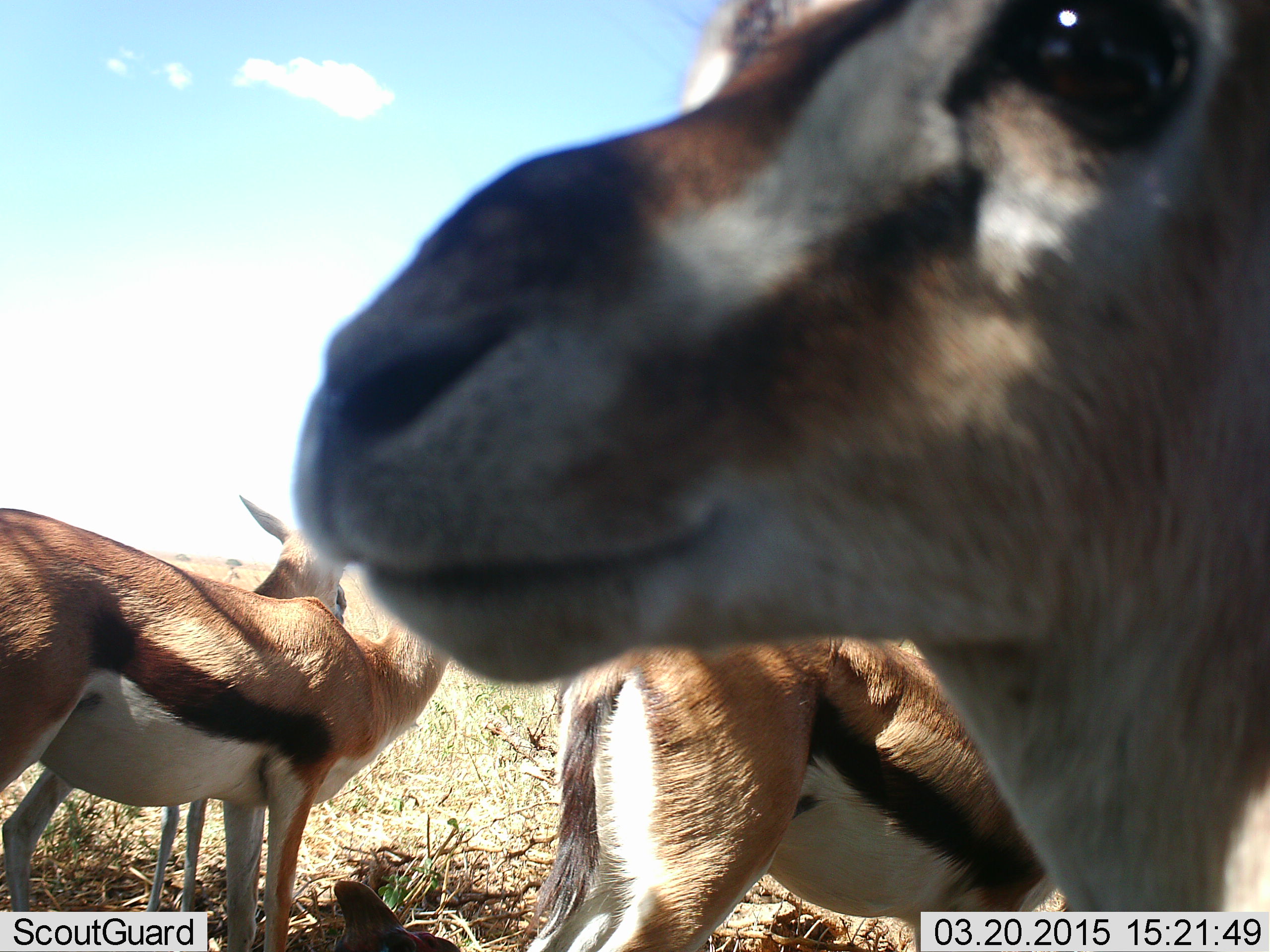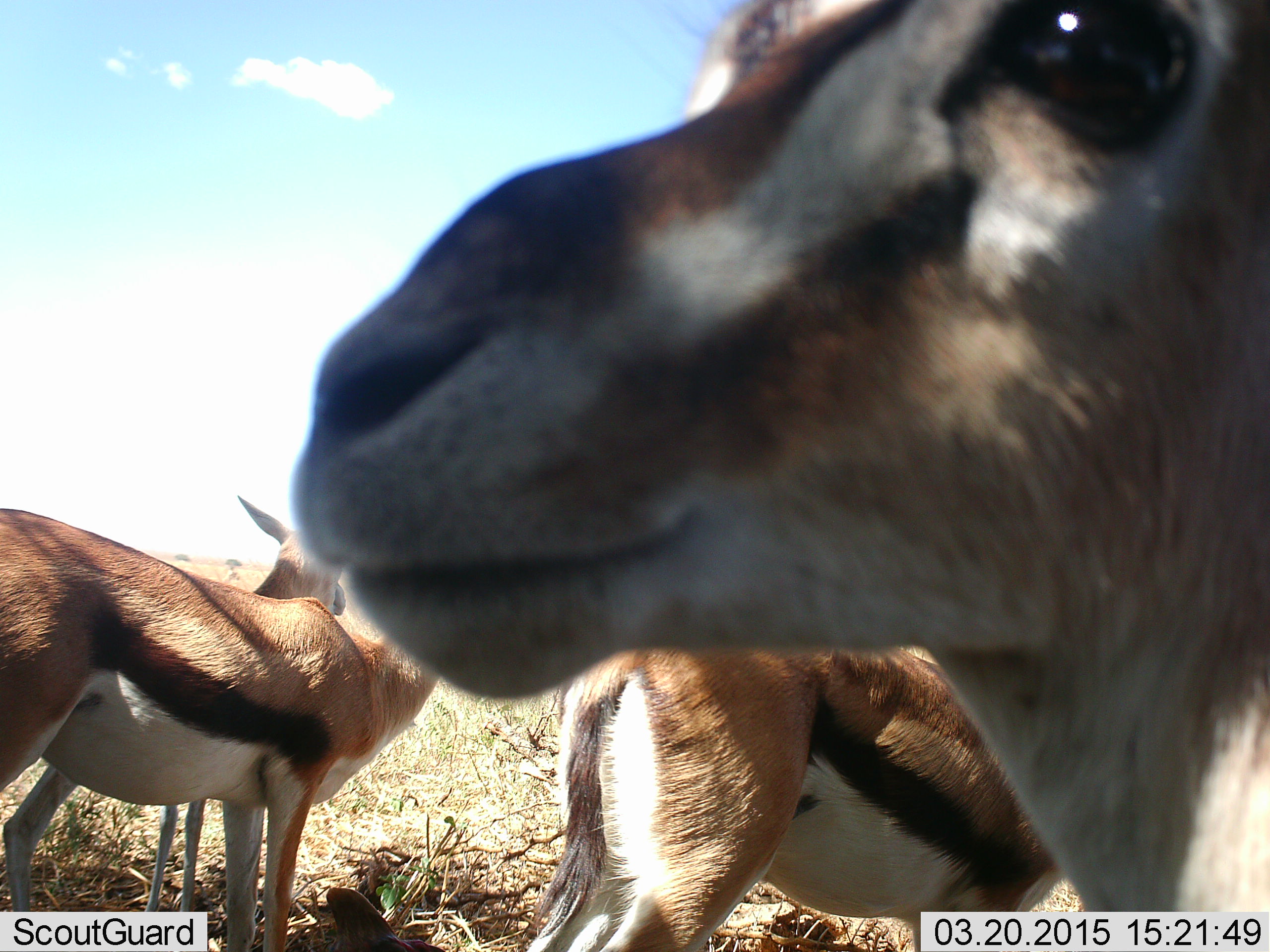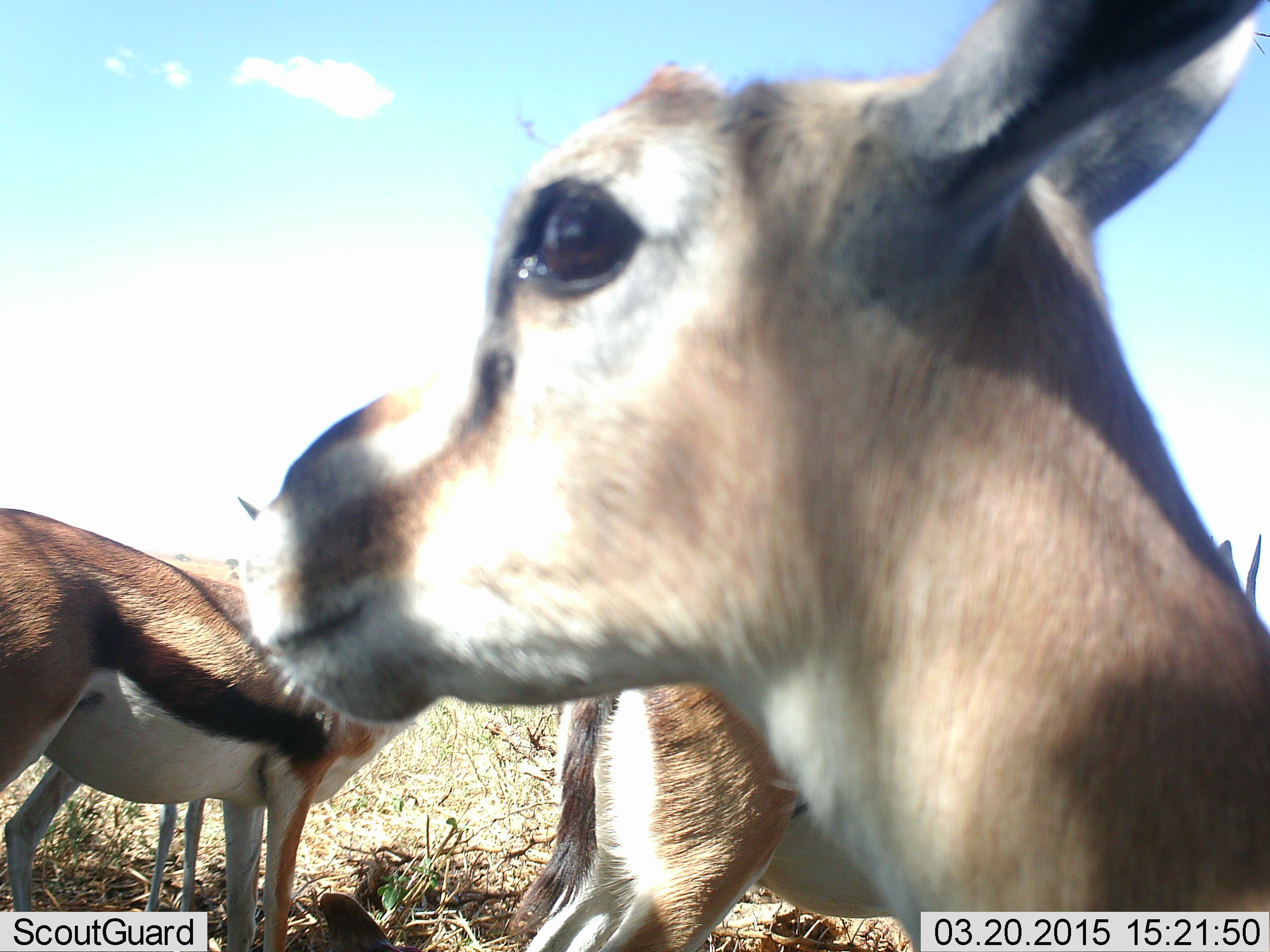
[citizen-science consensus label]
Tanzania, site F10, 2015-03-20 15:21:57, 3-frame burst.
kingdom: Animalia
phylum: Chordata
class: Mammalia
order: Artiodactyla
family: Bovidae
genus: Eudorcas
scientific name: Eudorcas thomsonii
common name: thomson's gazelle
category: gazellethomsons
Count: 4.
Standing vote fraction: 100%.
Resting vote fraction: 10%.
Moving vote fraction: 0%.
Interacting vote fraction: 0%.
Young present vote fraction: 0%.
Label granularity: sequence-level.